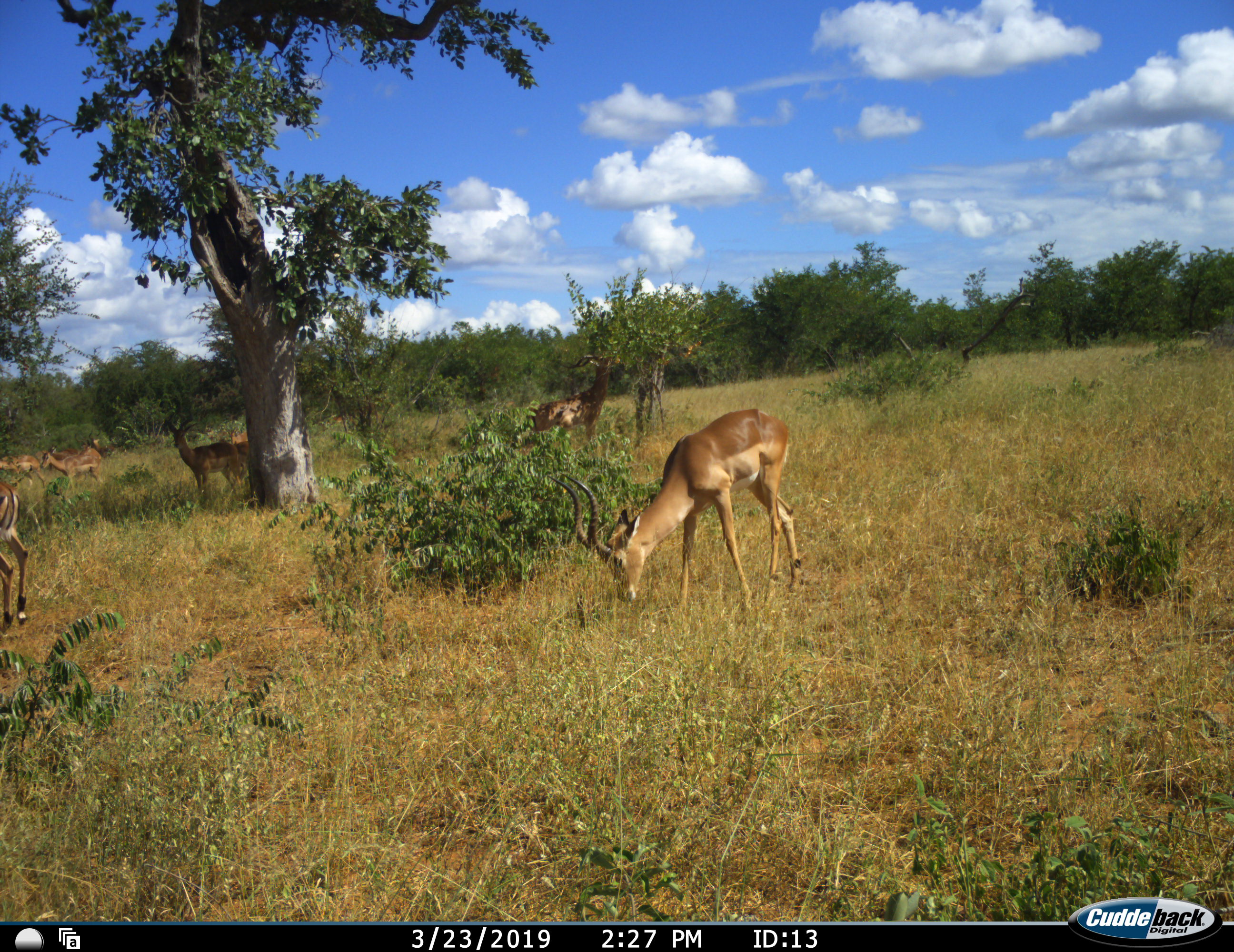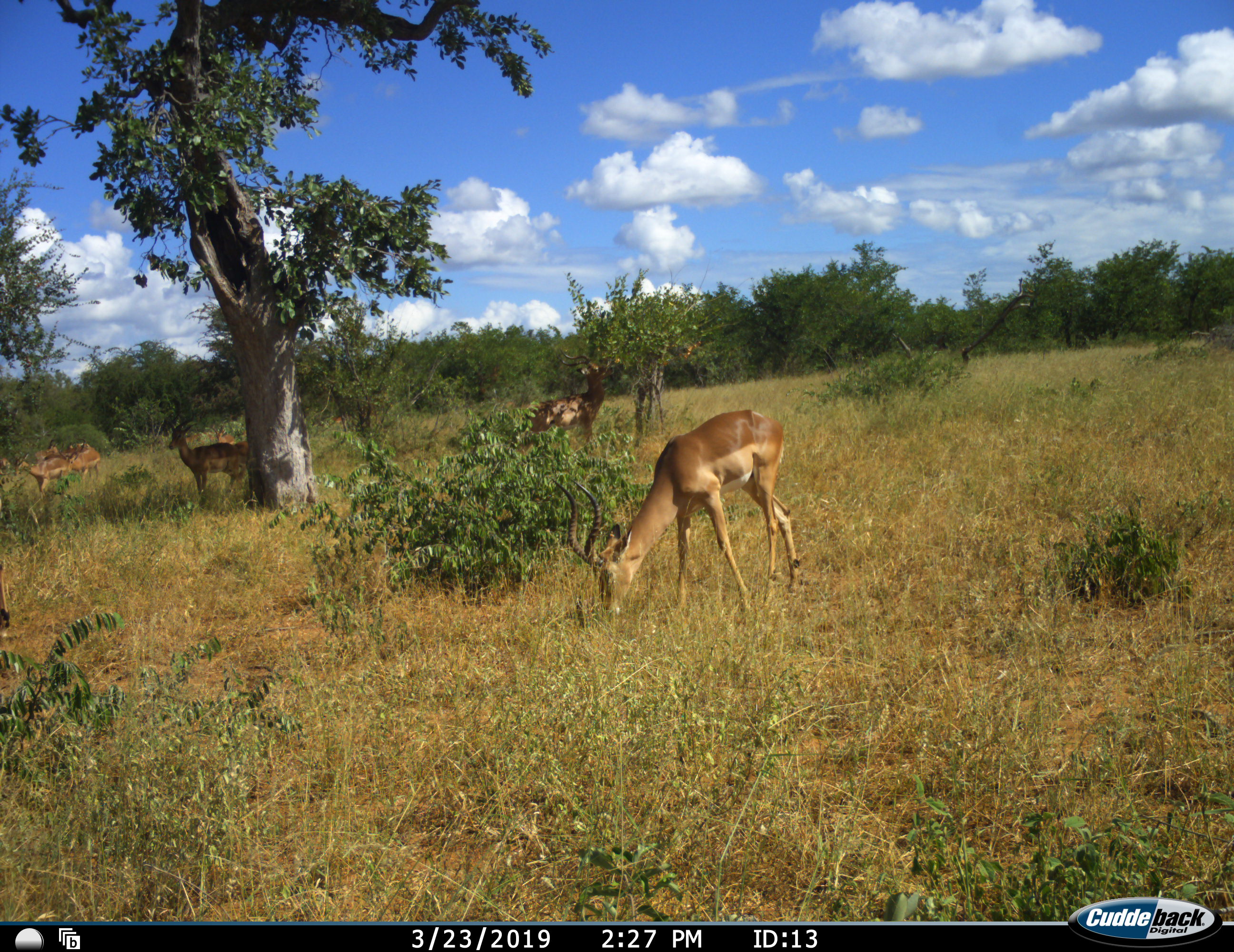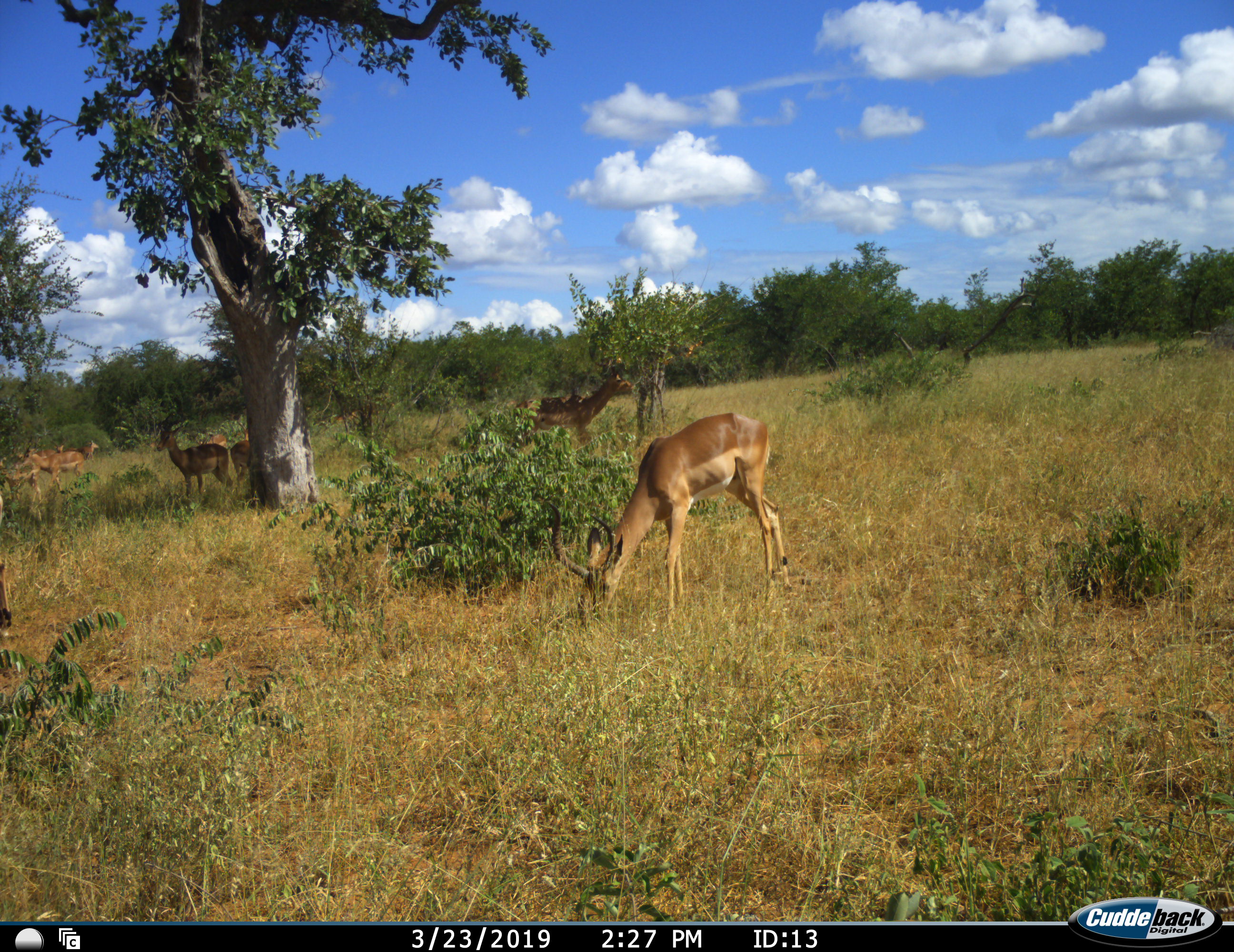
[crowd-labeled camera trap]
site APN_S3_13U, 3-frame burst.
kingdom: Animalia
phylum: Chordata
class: Mammalia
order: Artiodactyla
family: Bovidae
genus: Aepyceros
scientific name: Aepyceros melampus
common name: impala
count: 8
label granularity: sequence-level